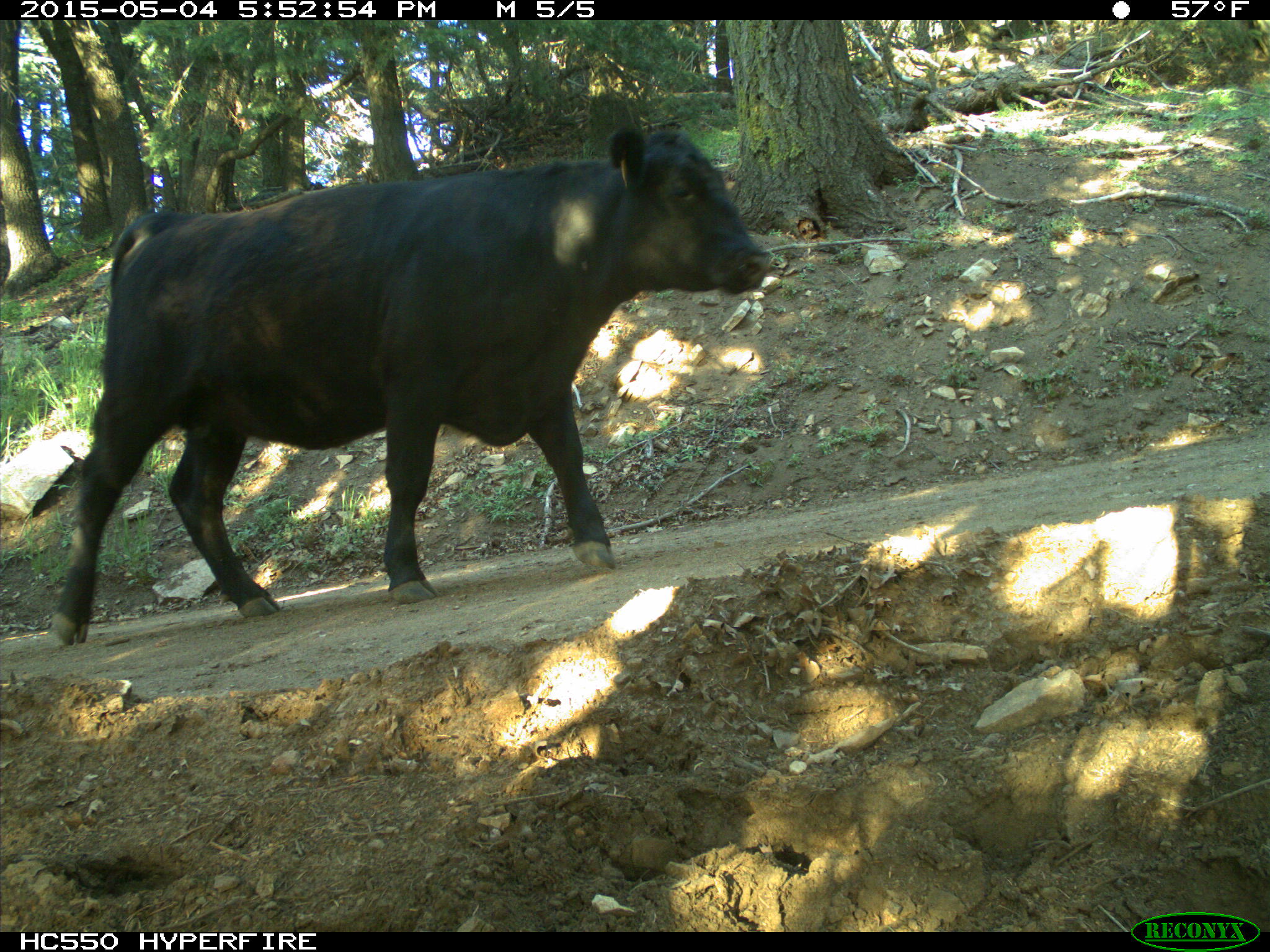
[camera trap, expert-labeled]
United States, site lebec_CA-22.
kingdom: Animalia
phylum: Chordata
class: Mammalia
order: Artiodactyla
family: Bovidae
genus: Bos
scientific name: Bos taurus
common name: domestic cow